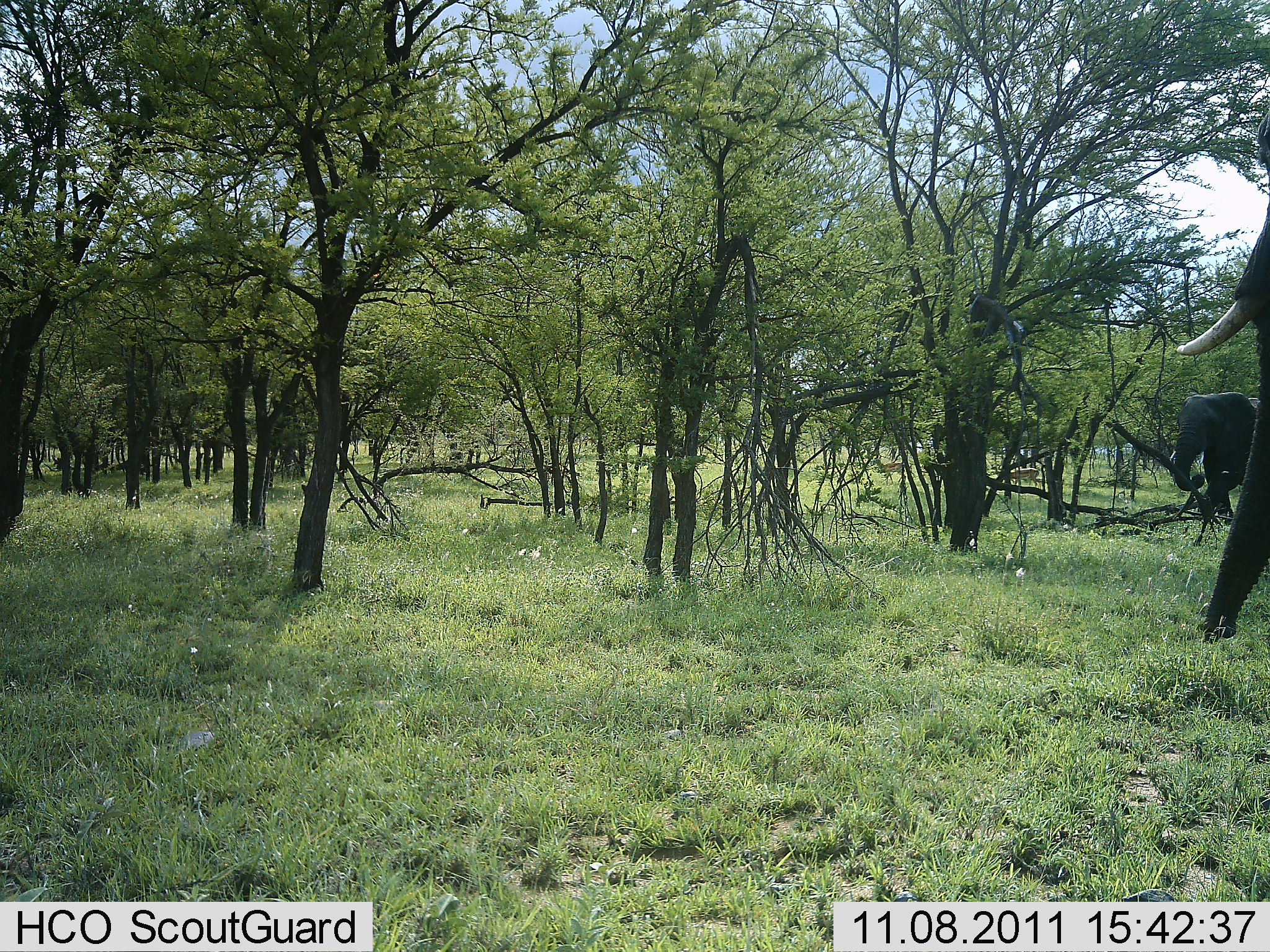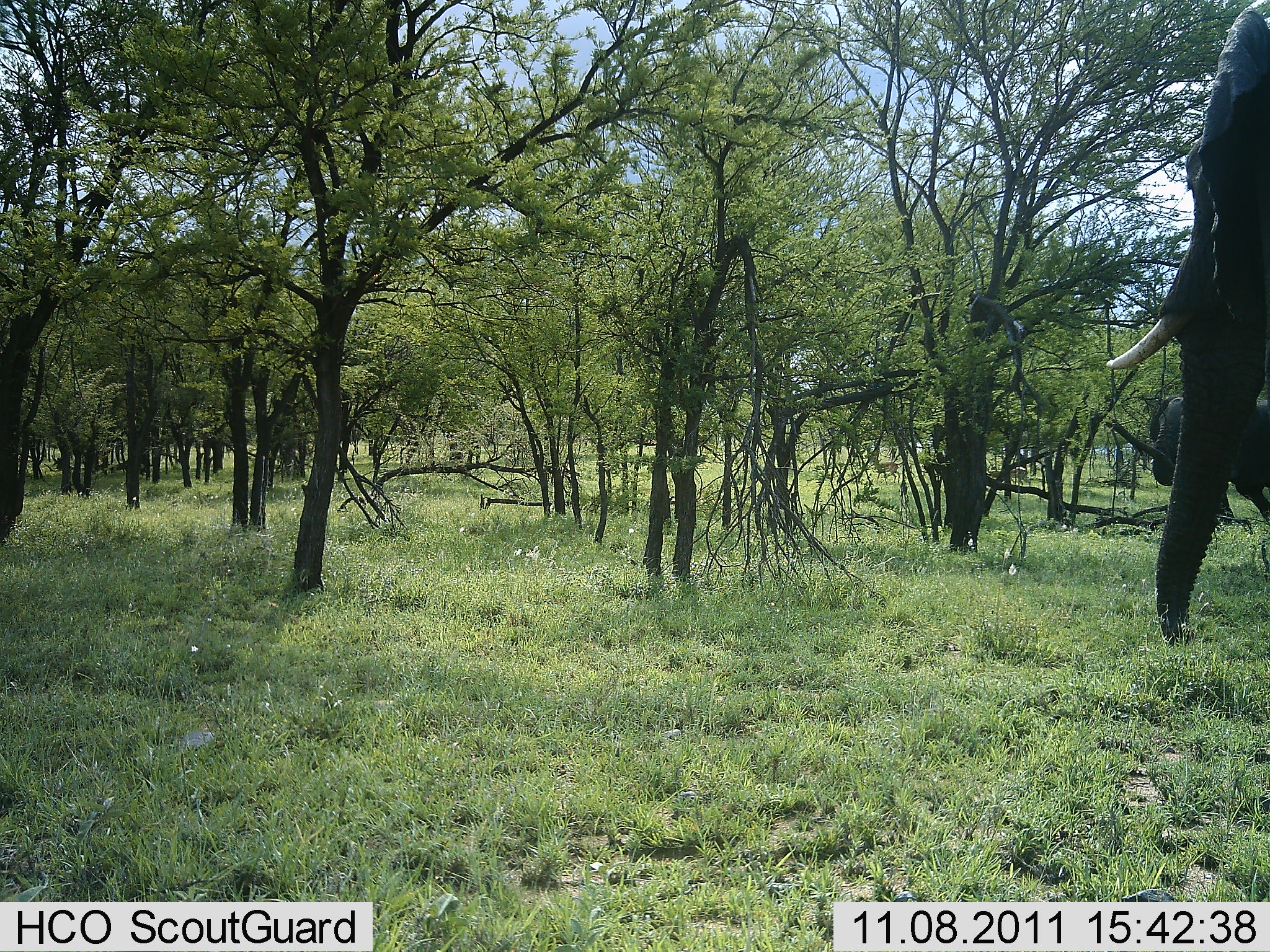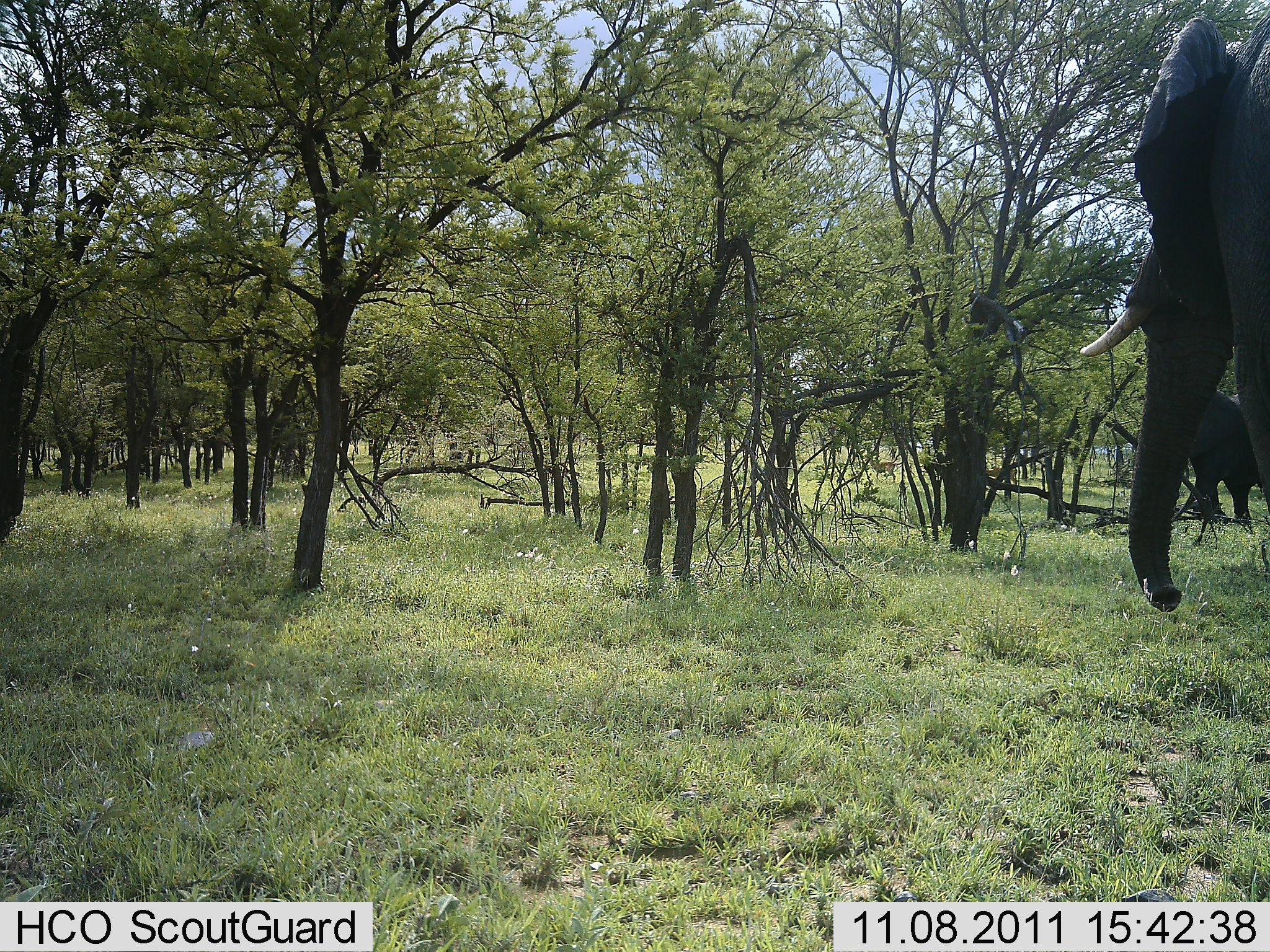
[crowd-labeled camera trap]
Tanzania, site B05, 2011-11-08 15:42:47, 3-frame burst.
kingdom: Animalia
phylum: Chordata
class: Mammalia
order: Proboscidea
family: Elephantidae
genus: Loxodonta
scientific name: Loxodonta africana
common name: african bush elephant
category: elephant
Elephant (african bush elephant) (Loxodonta africana), count 2. Behavior (volunteer vote fractions): standing 60%, resting 0%, moving 60%, interacting 0%. Young present (vote fraction): 0%. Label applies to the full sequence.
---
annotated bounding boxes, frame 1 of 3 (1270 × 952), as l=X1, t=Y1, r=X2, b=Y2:
animal: l=1176, t=104, r=1270, b=591; l=1168, t=392, r=1259, b=528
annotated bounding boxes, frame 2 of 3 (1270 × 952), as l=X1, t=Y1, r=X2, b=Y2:
animal: l=1155, t=0, r=1268, b=317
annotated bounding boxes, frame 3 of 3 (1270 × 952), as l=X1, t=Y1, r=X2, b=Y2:
animal: l=1076, t=8, r=1270, b=382